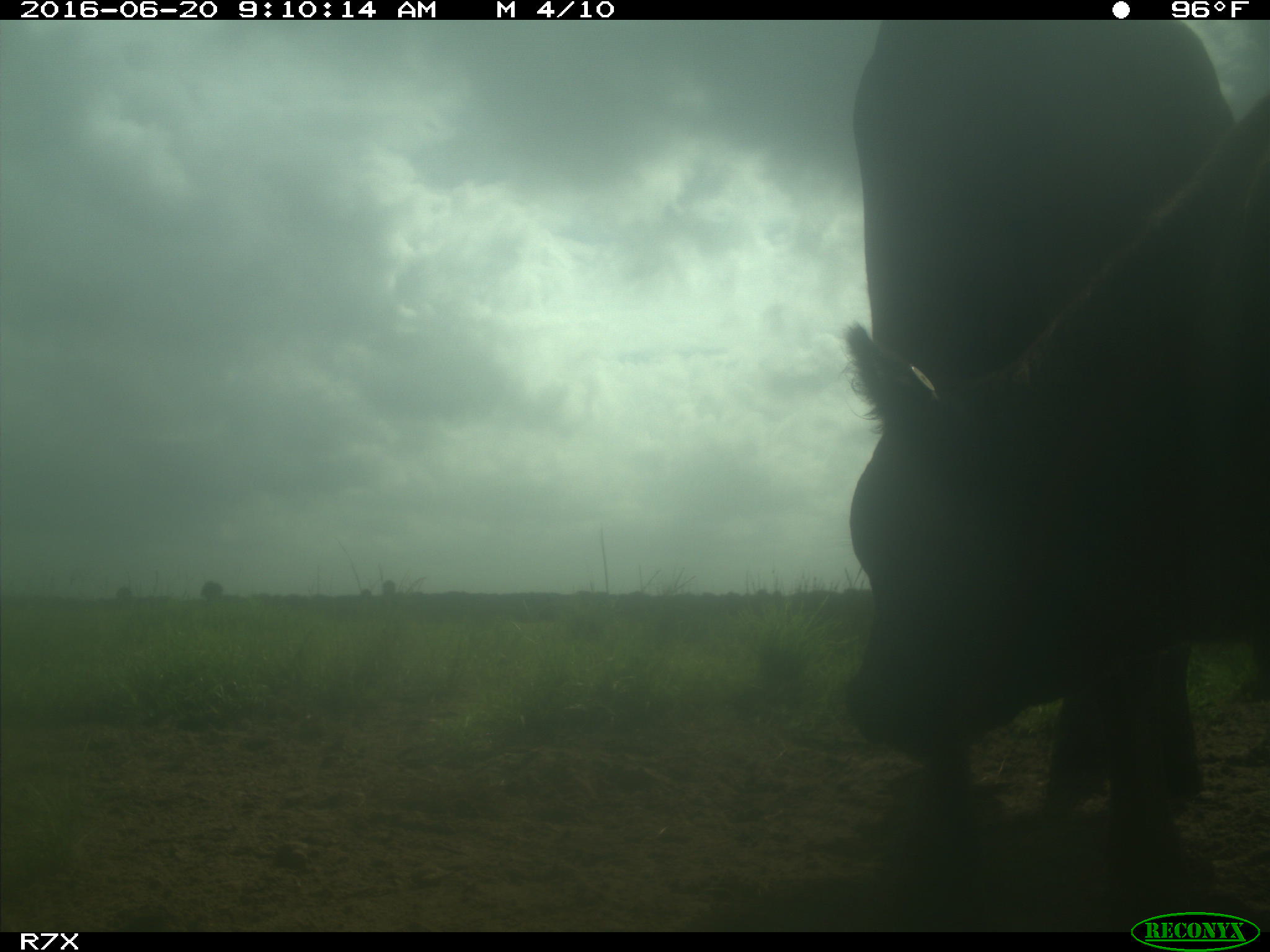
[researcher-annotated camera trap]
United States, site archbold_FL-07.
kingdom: Animalia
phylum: Chordata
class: Mammalia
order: Artiodactyla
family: Bovidae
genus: Bos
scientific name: Bos taurus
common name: domestic cow